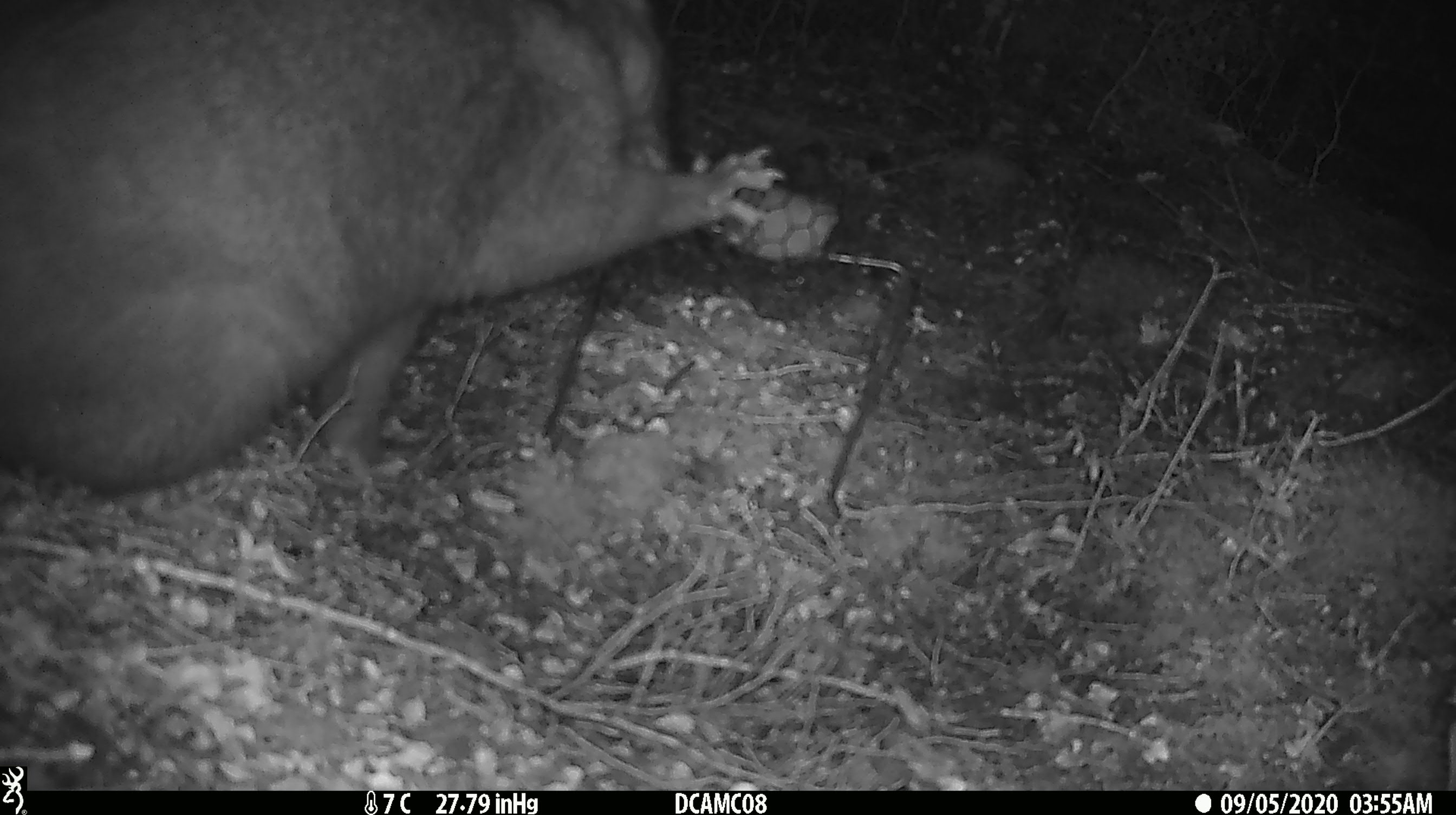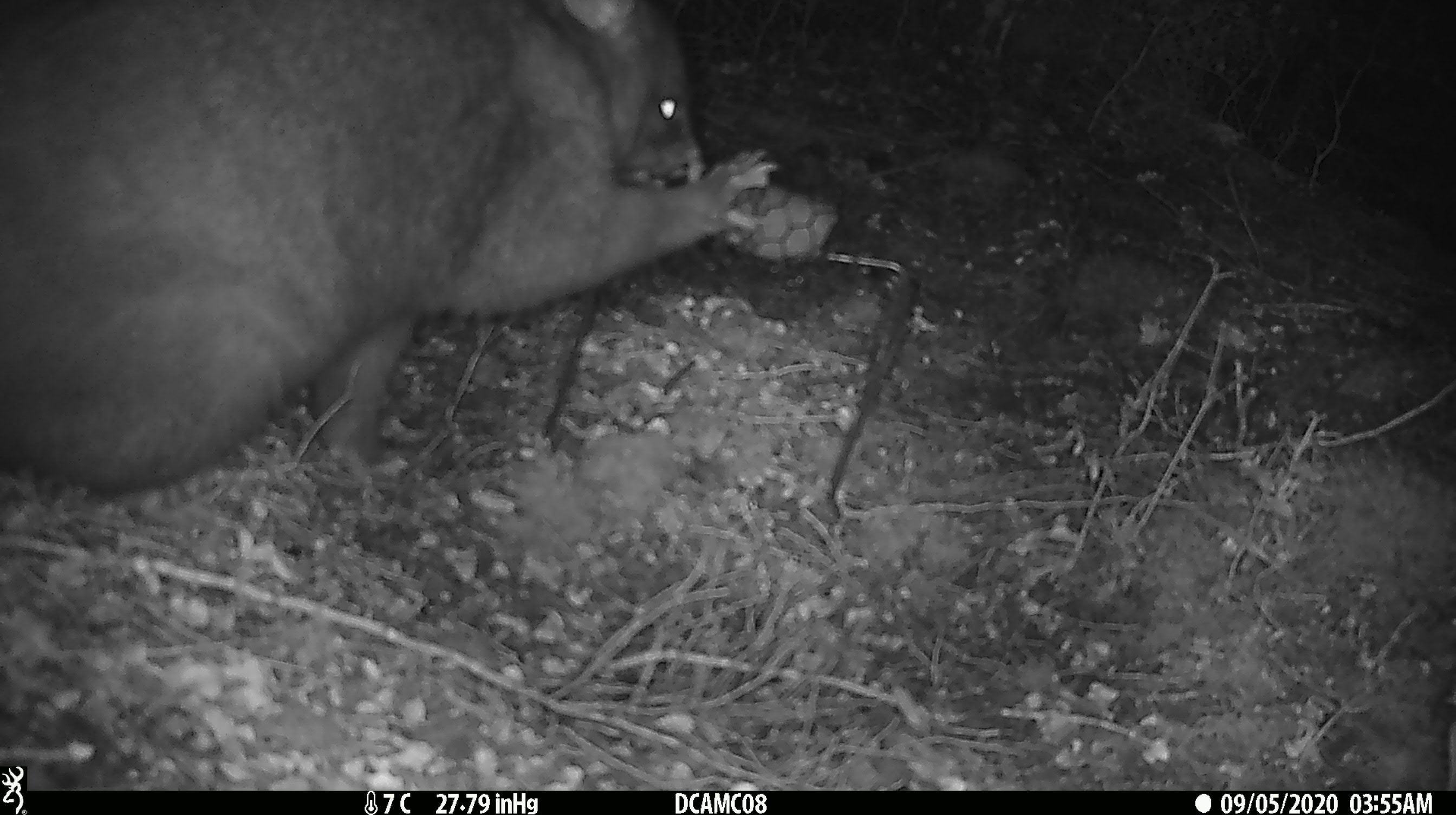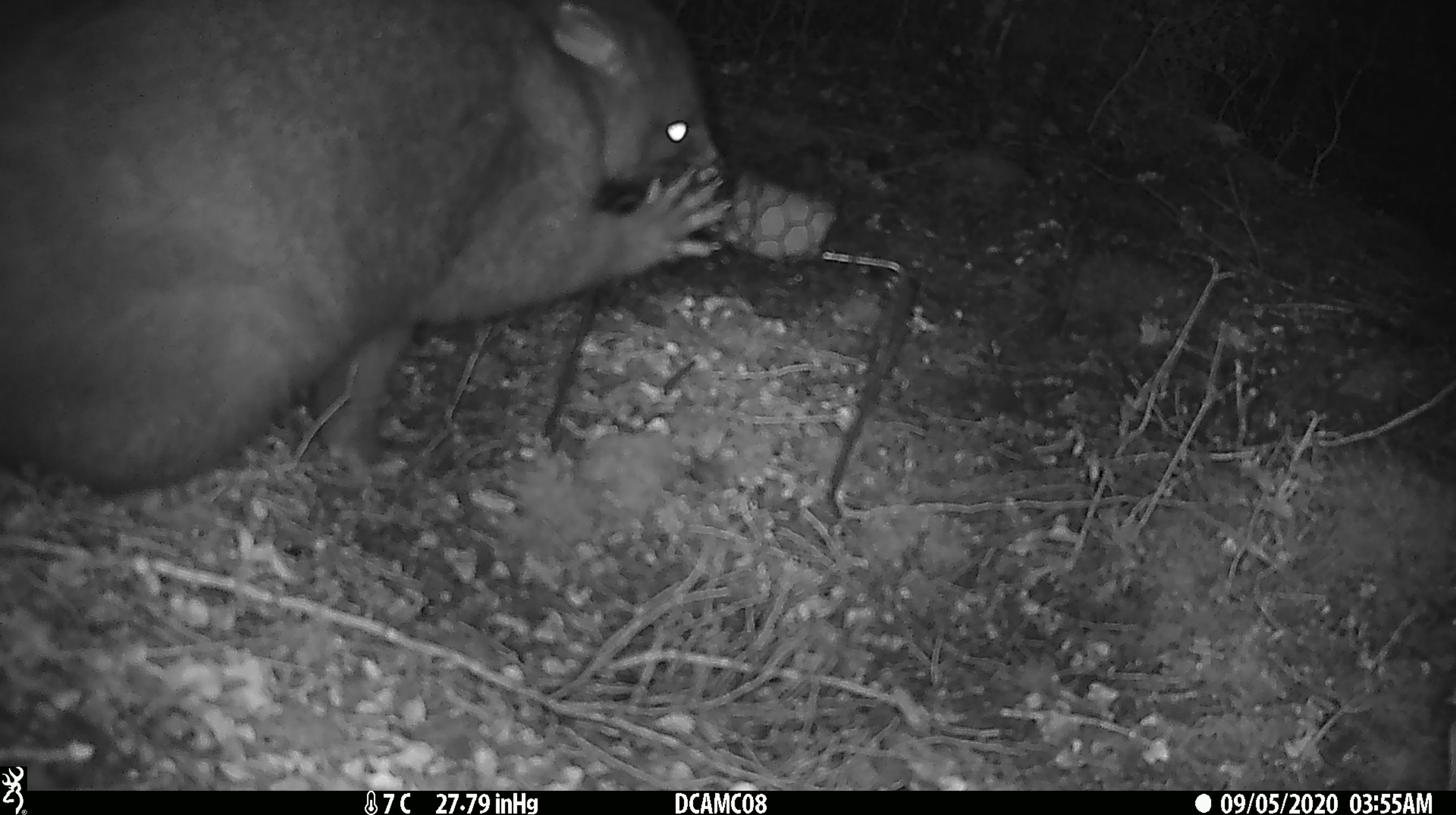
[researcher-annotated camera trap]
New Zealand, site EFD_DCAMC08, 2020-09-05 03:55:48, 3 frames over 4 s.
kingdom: Animalia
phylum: Chordata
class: Mammalia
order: Diprotodontia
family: Phalangeridae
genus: Trichosurus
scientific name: Trichosurus vulpecula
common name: common brushtail possum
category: possum